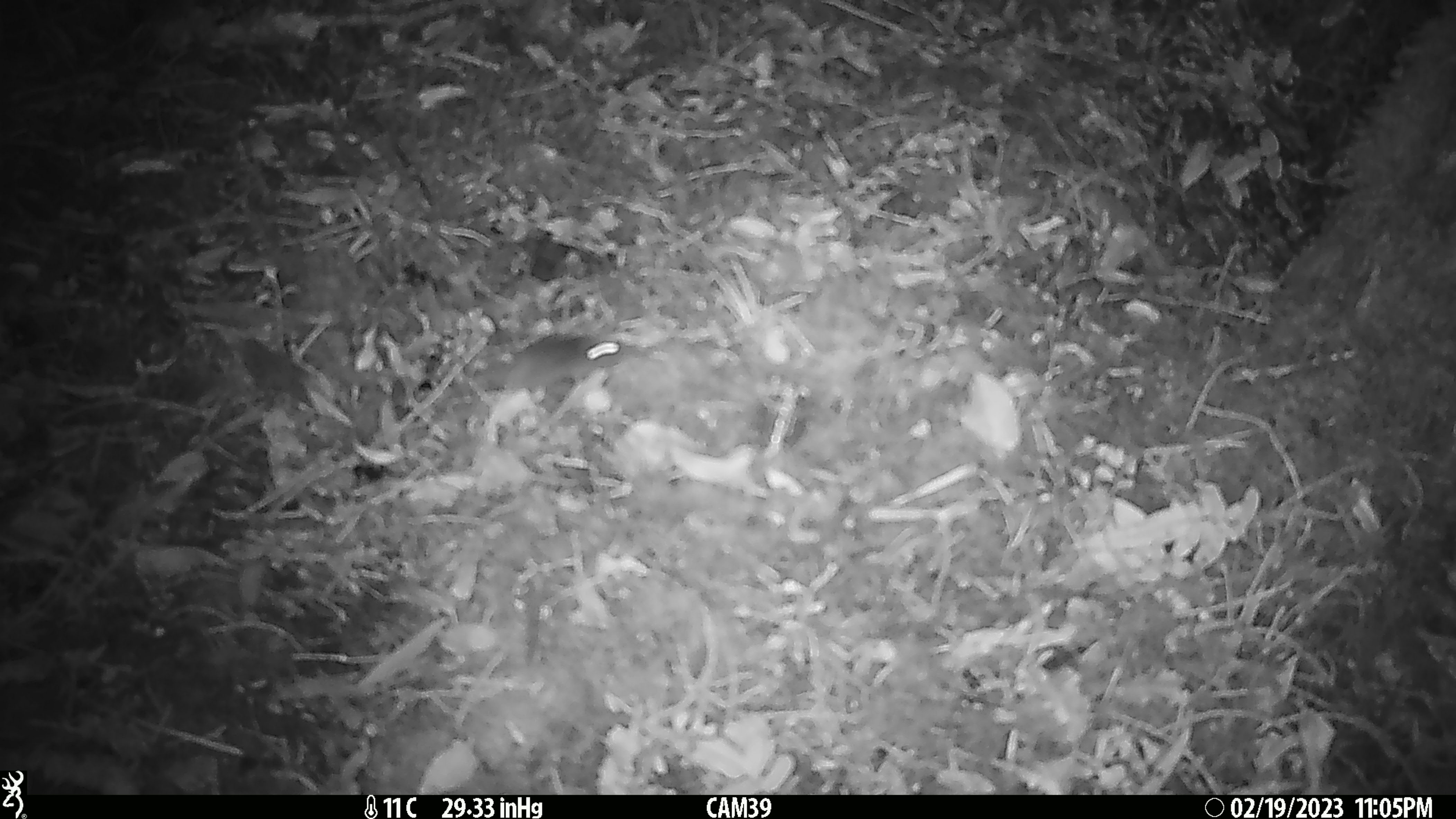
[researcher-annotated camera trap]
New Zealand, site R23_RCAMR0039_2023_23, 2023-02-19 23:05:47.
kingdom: Animalia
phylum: Chordata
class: Mammalia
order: Rodentia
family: Muridae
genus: Mus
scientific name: Mus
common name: mouse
Mouse (Mus).